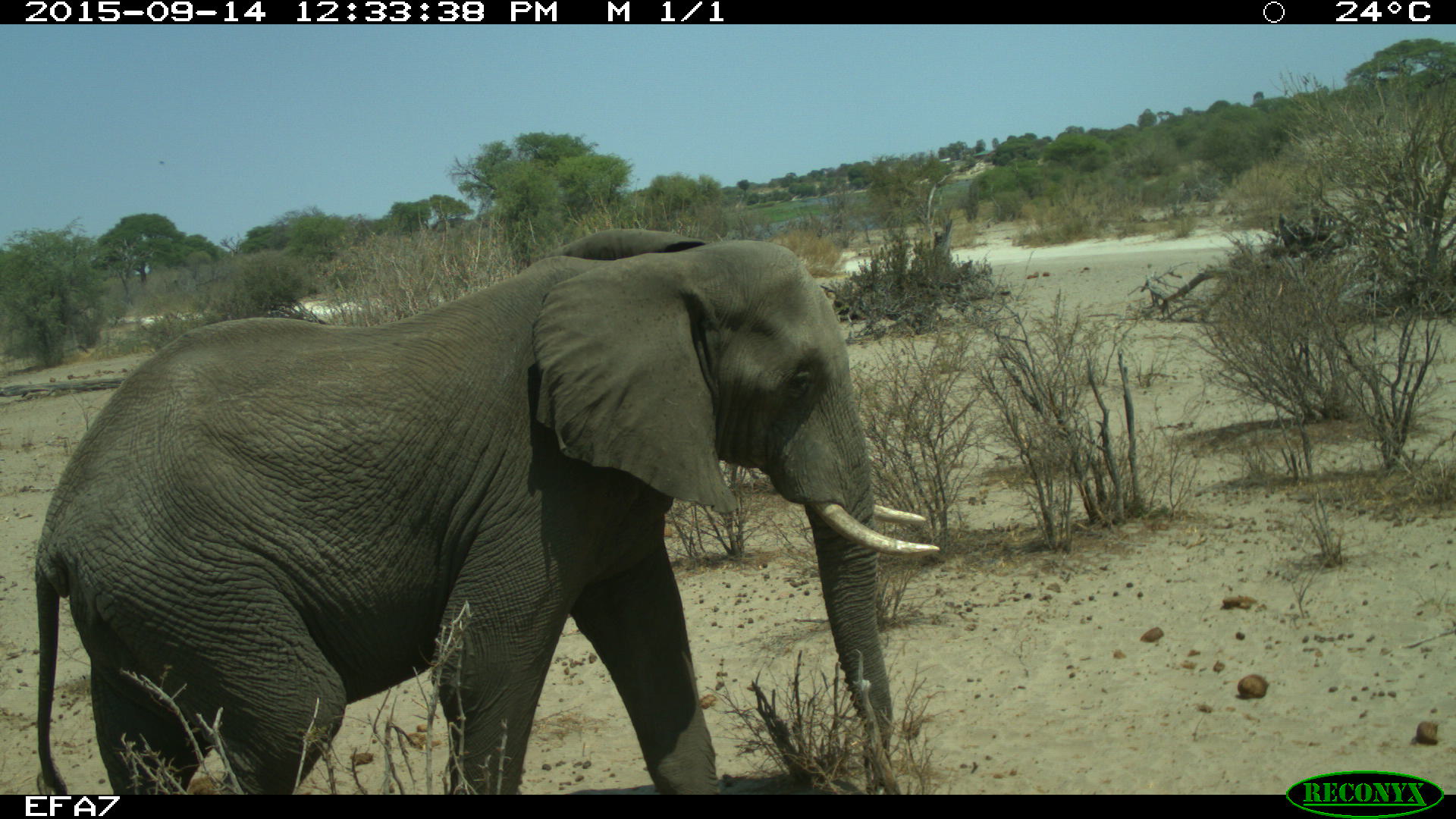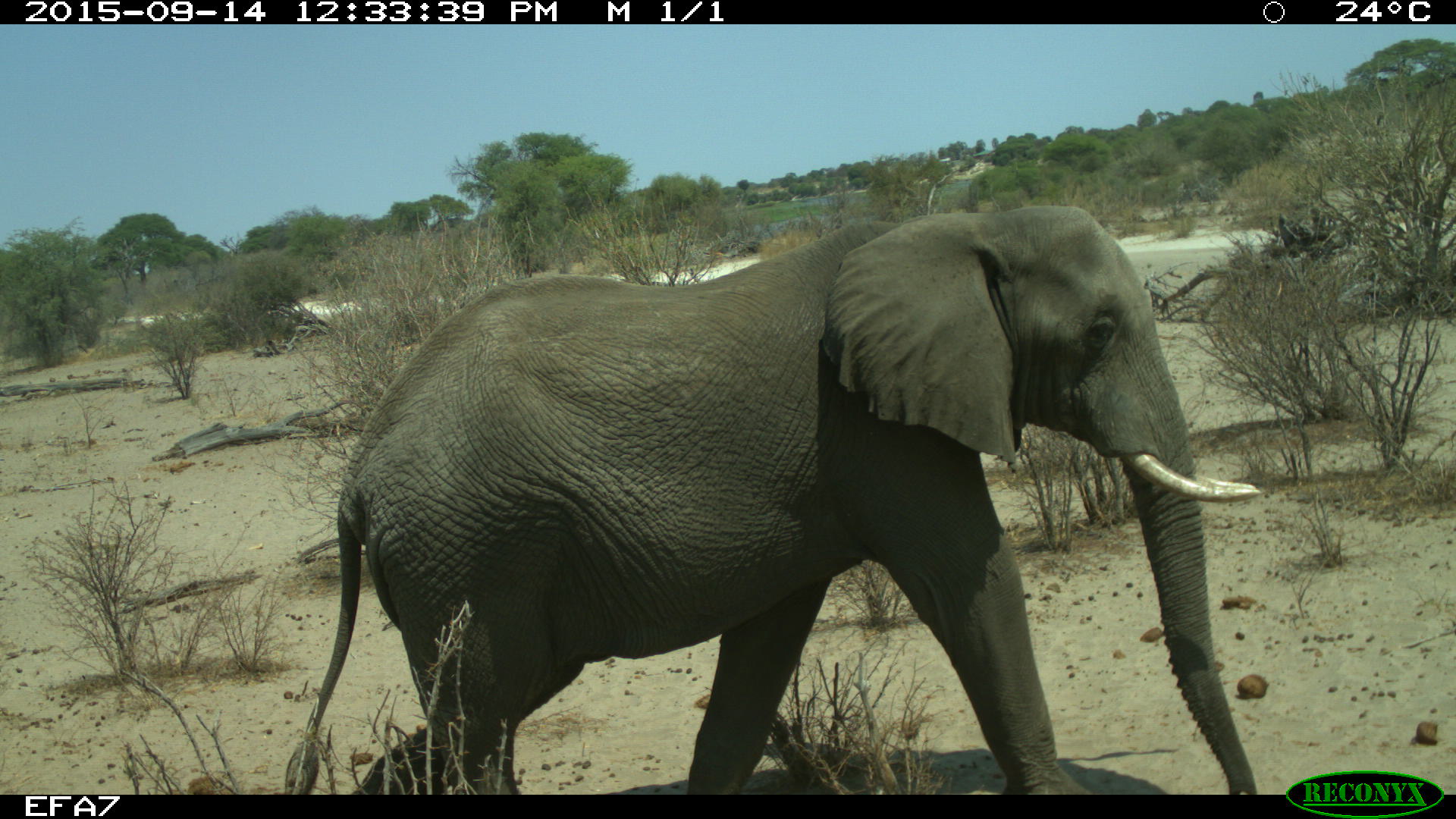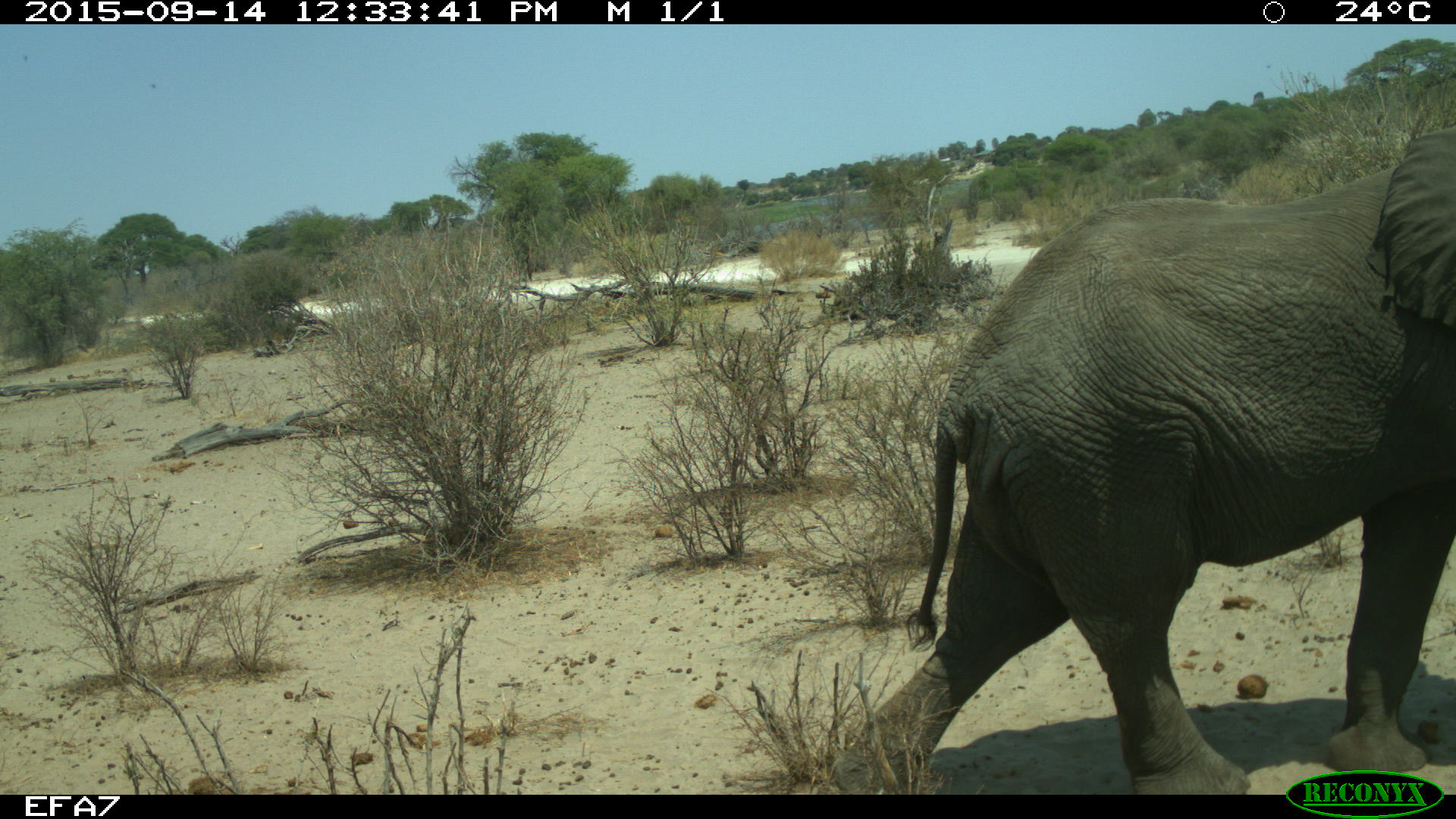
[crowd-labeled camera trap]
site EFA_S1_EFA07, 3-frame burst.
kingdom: Animalia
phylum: Chordata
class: Mammalia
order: Proboscidea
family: Elephantidae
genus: Loxodonta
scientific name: Loxodonta africana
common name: african bush elephant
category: elephant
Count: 1.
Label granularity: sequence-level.